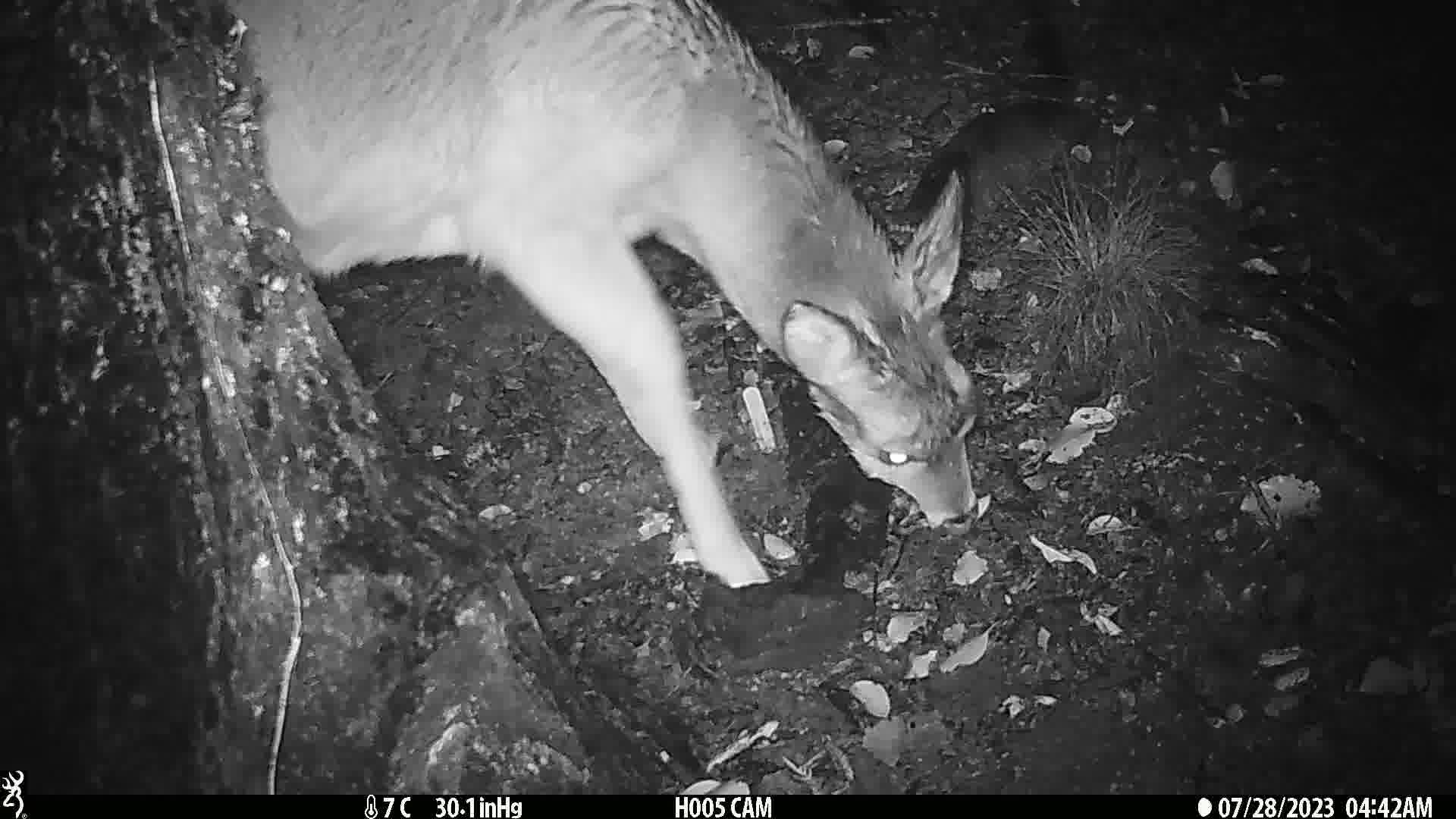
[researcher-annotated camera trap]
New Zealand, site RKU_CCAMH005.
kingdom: Animalia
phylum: Chordata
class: Mammalia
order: Artiodactyla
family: Cervidae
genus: Odocoileus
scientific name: Odocoileus virginianus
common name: white-tailed deer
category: white tailed deer